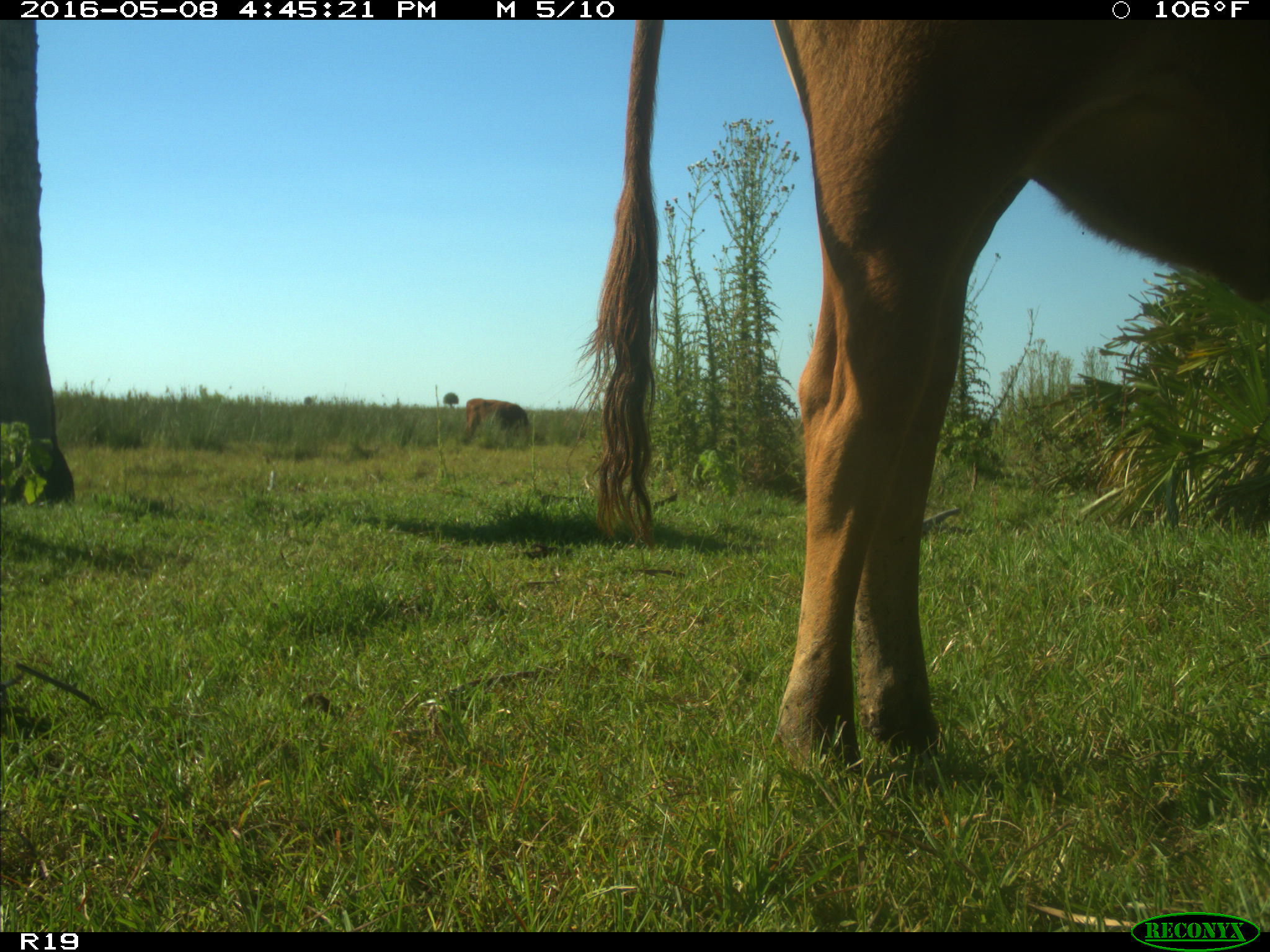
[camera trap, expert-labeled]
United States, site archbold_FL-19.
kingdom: Animalia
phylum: Chordata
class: Mammalia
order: Artiodactyla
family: Bovidae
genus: Bos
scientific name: Bos taurus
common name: domestic cow